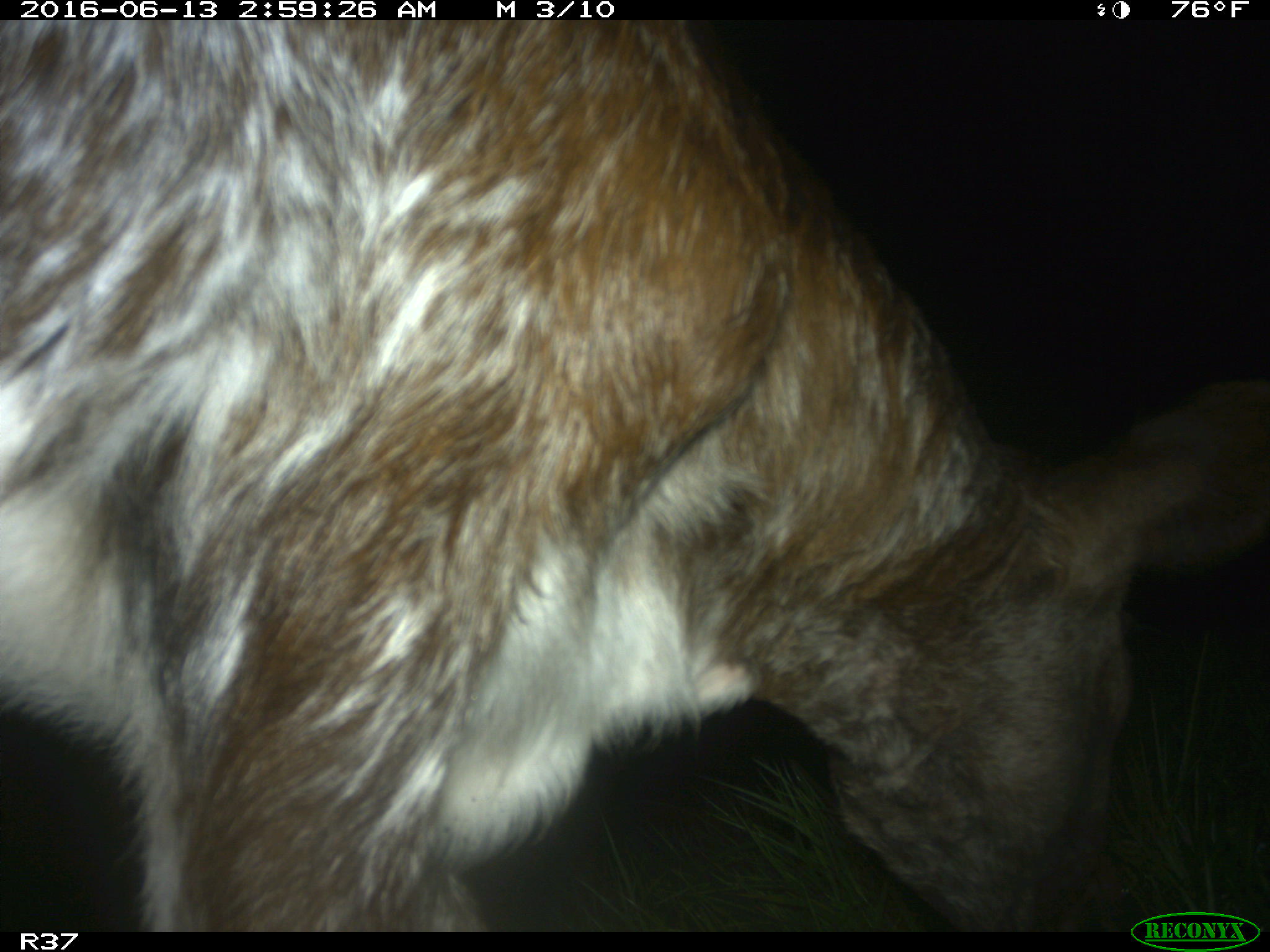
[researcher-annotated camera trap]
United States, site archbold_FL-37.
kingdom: Animalia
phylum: Chordata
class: Mammalia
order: Artiodactyla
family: Bovidae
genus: Bos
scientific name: Bos taurus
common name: domestic cow